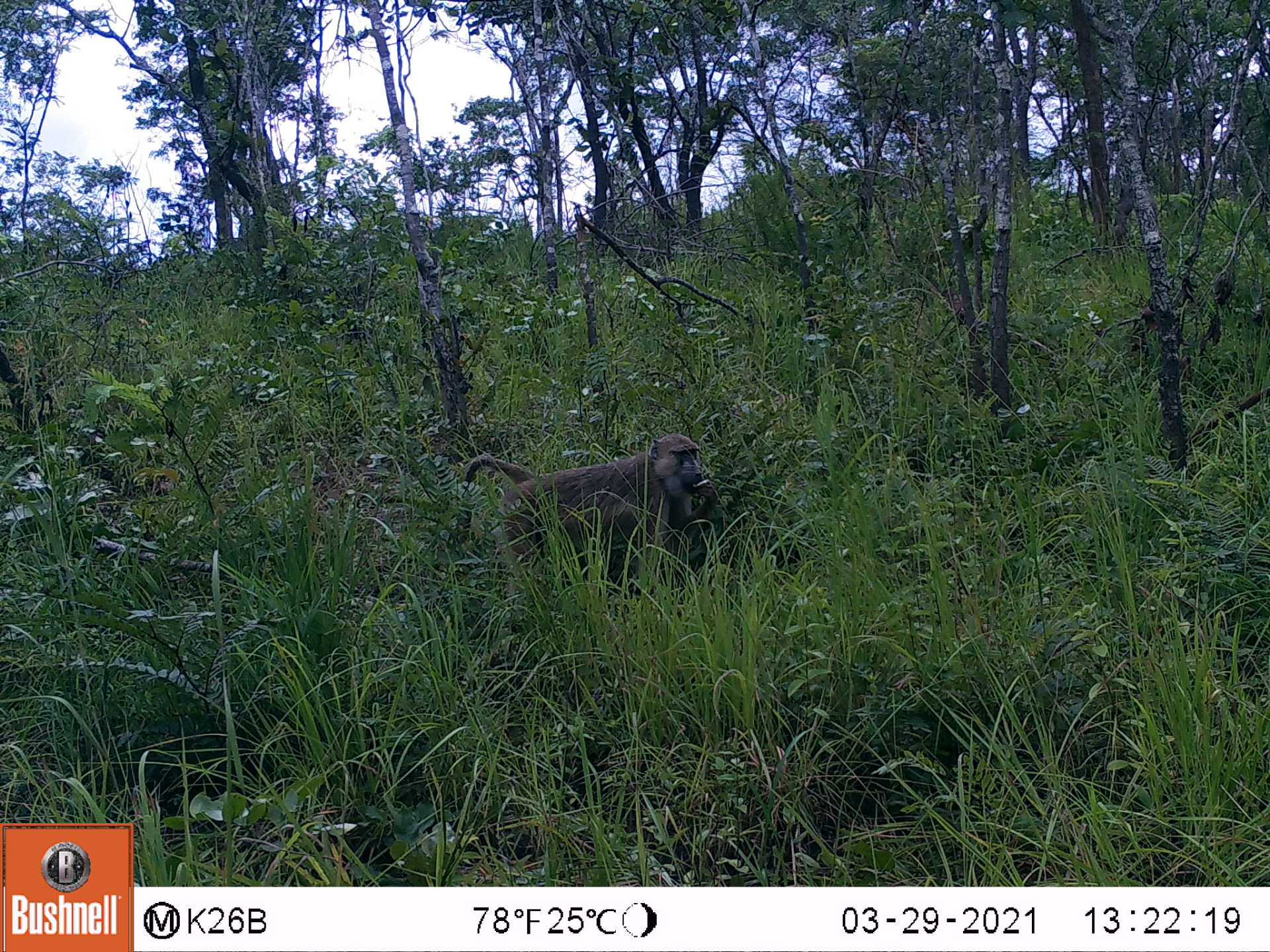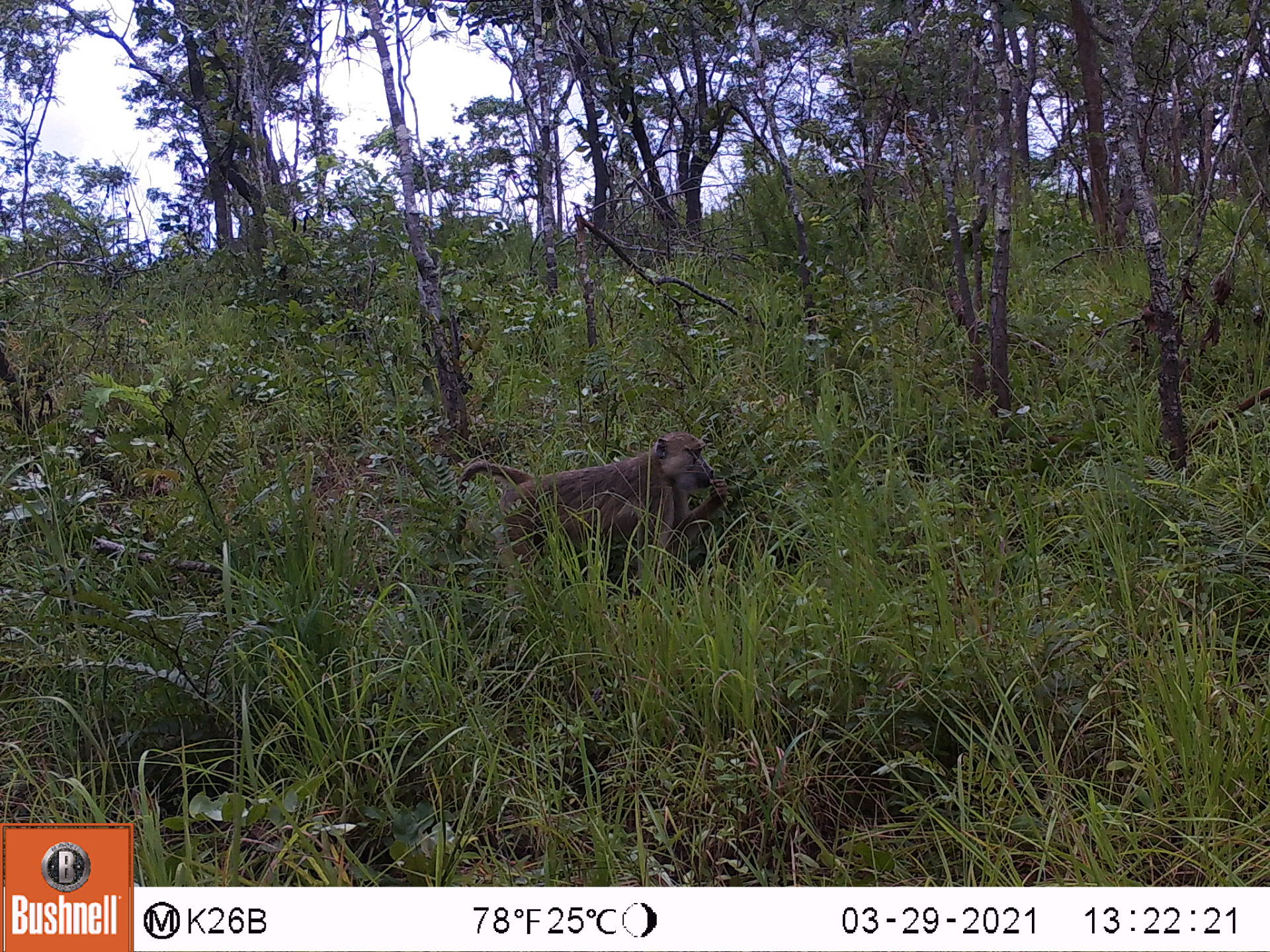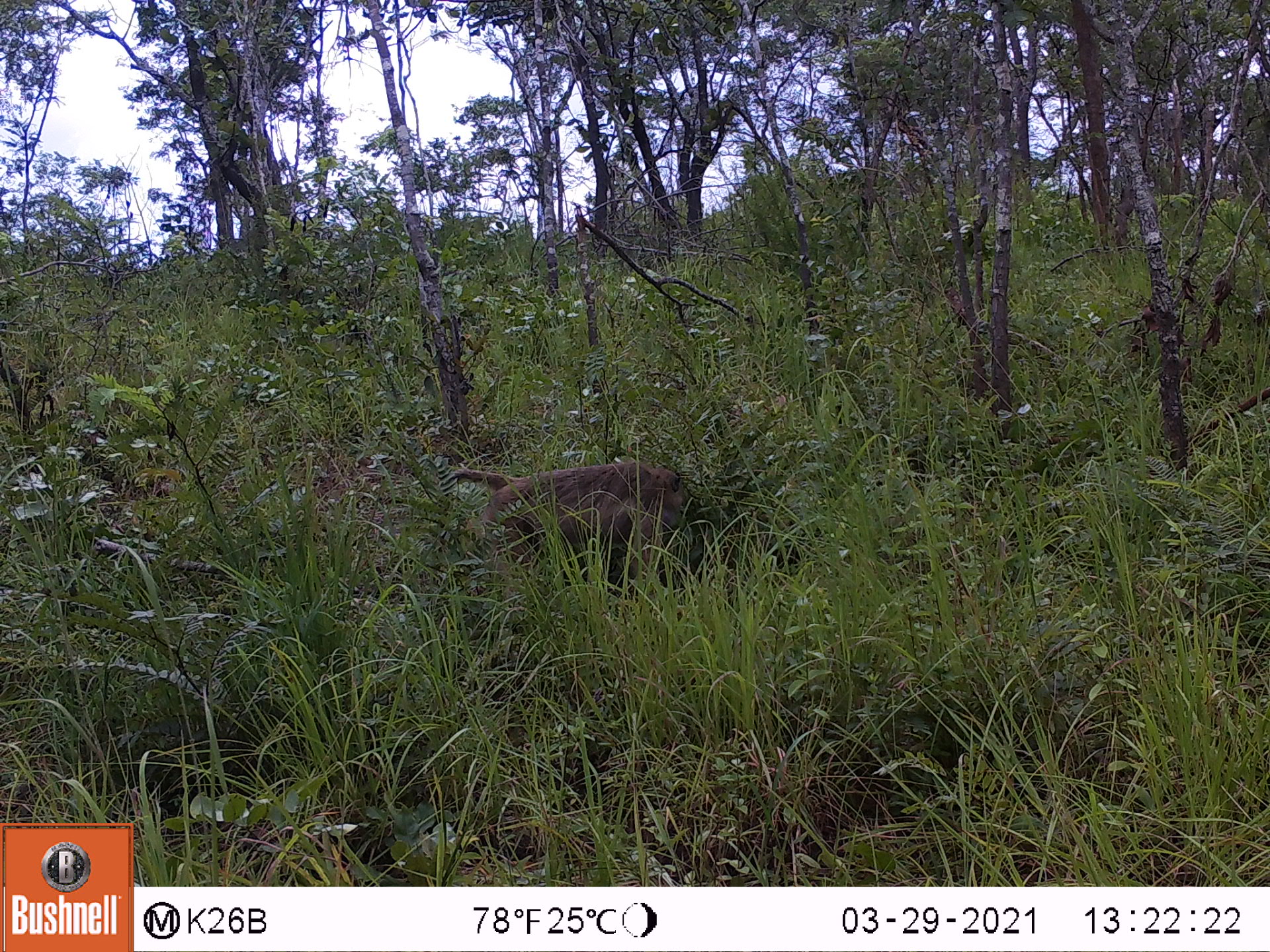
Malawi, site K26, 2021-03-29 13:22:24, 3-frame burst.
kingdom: Animalia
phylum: Chordata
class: Mammalia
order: Primates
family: Cercopithecidae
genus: Papio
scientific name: Papio cynocephalus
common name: yellow baboon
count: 1